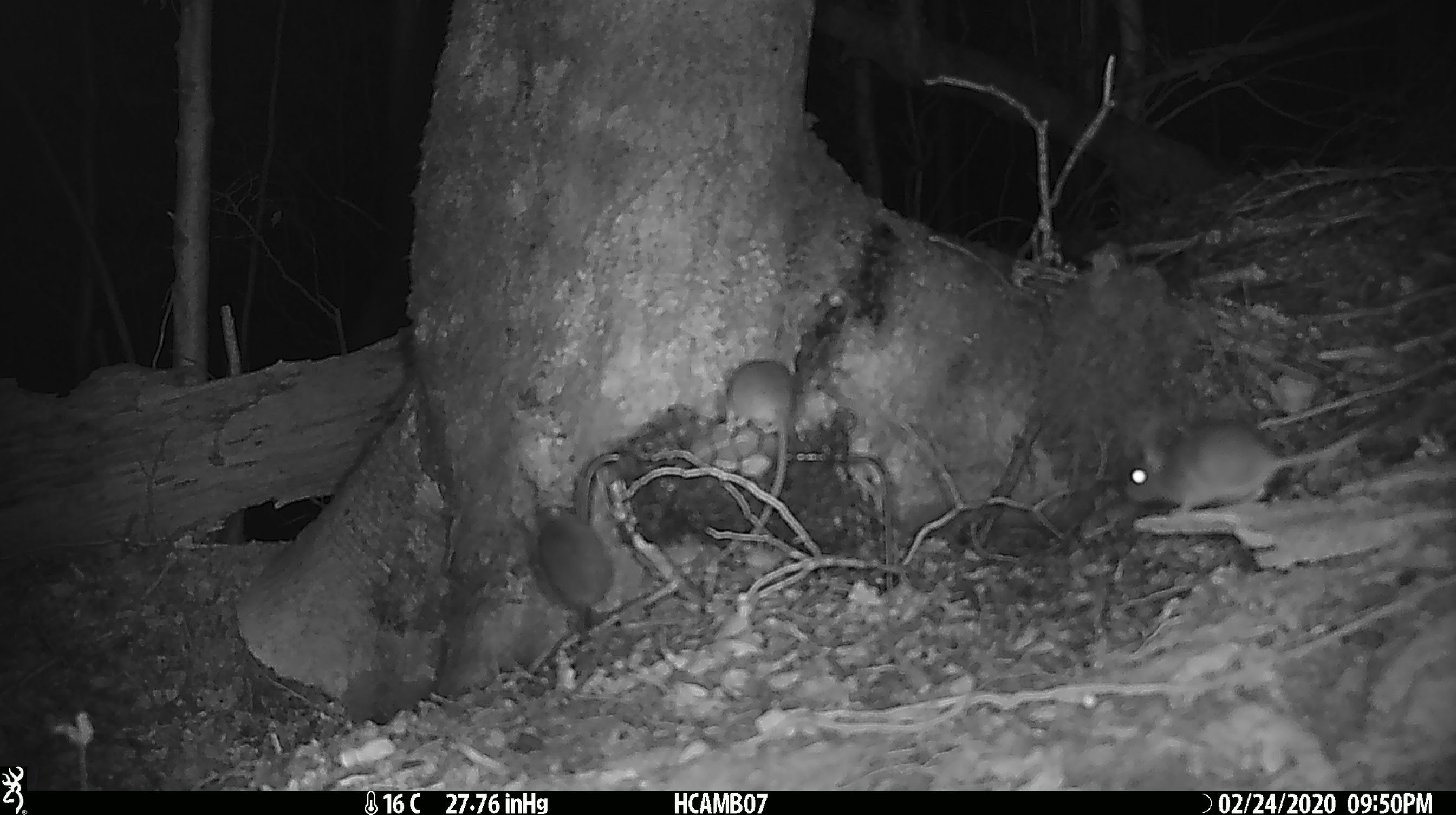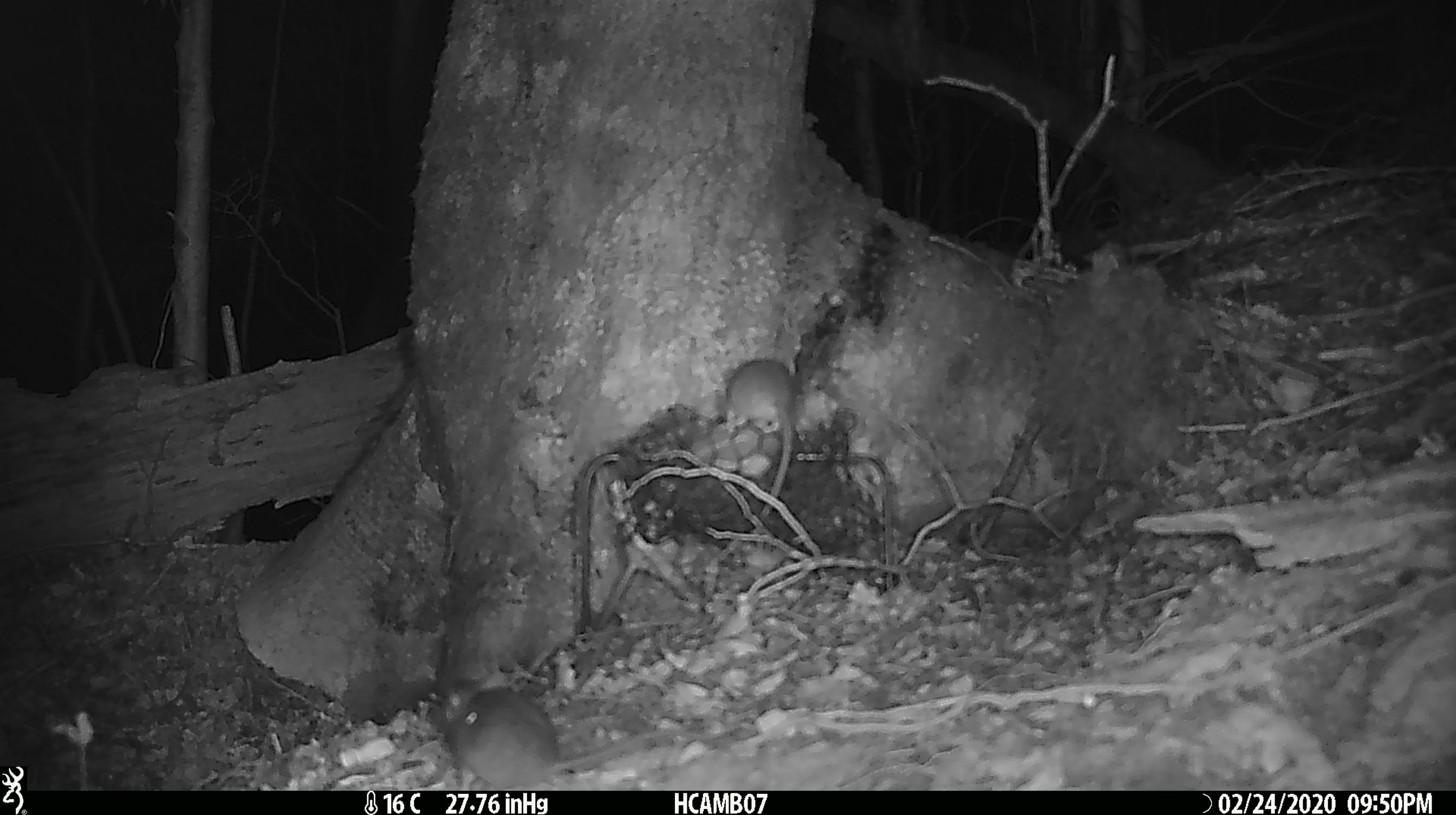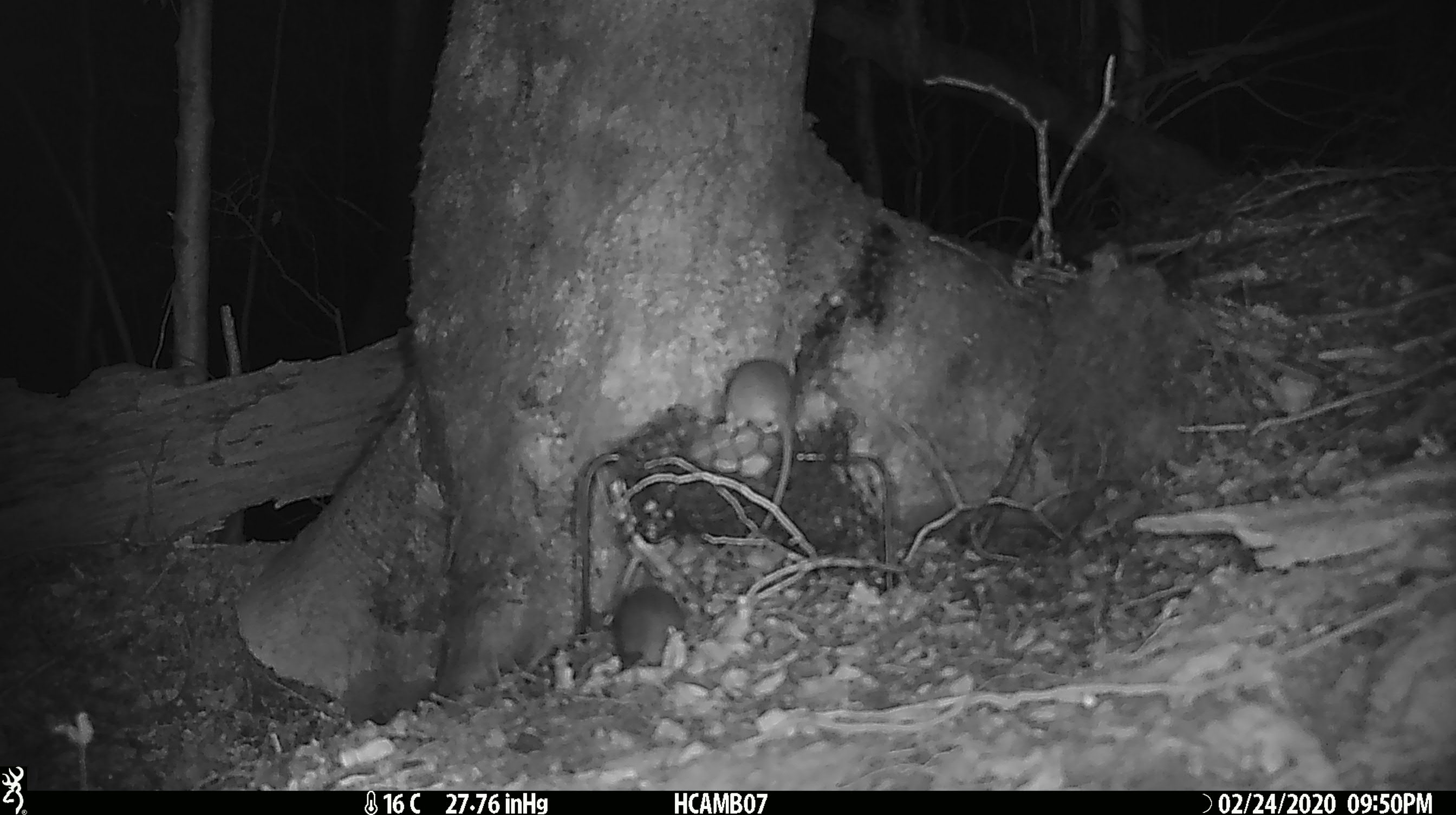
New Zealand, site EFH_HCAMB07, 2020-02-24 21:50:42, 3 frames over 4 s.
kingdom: Animalia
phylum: Chordata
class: Mammalia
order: Rodentia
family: Muridae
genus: Mus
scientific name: Mus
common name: mouse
Mouse (Mus).